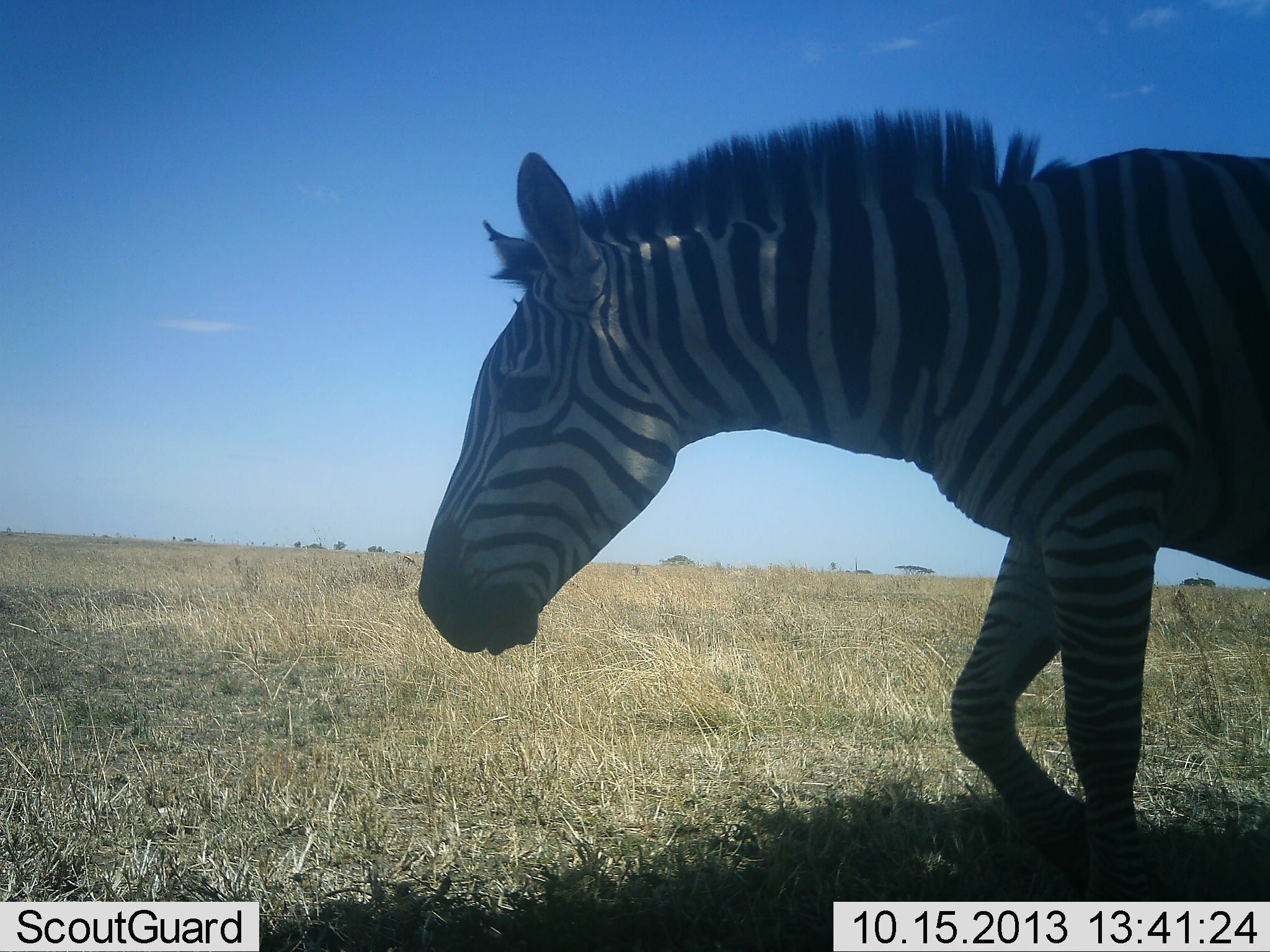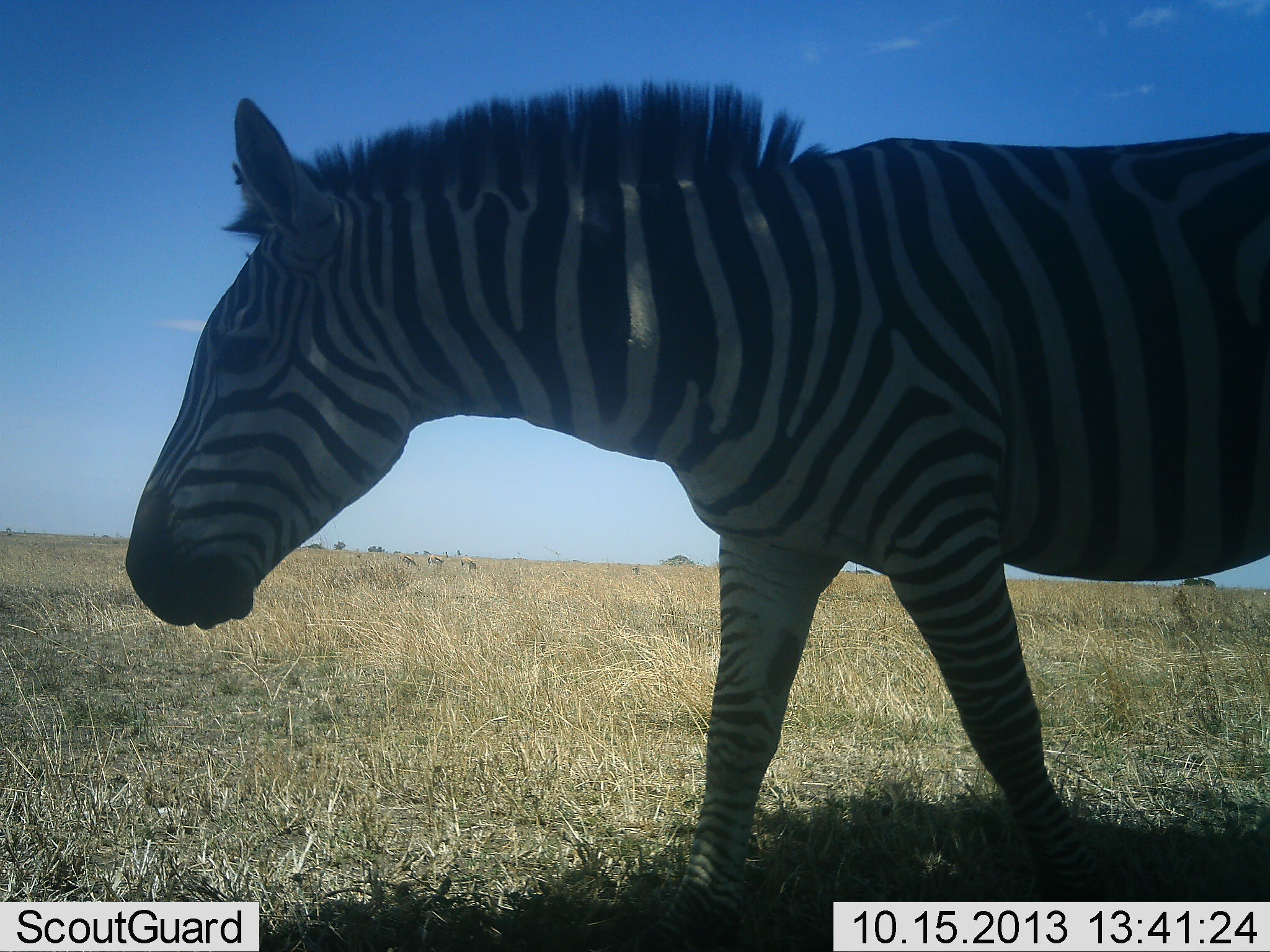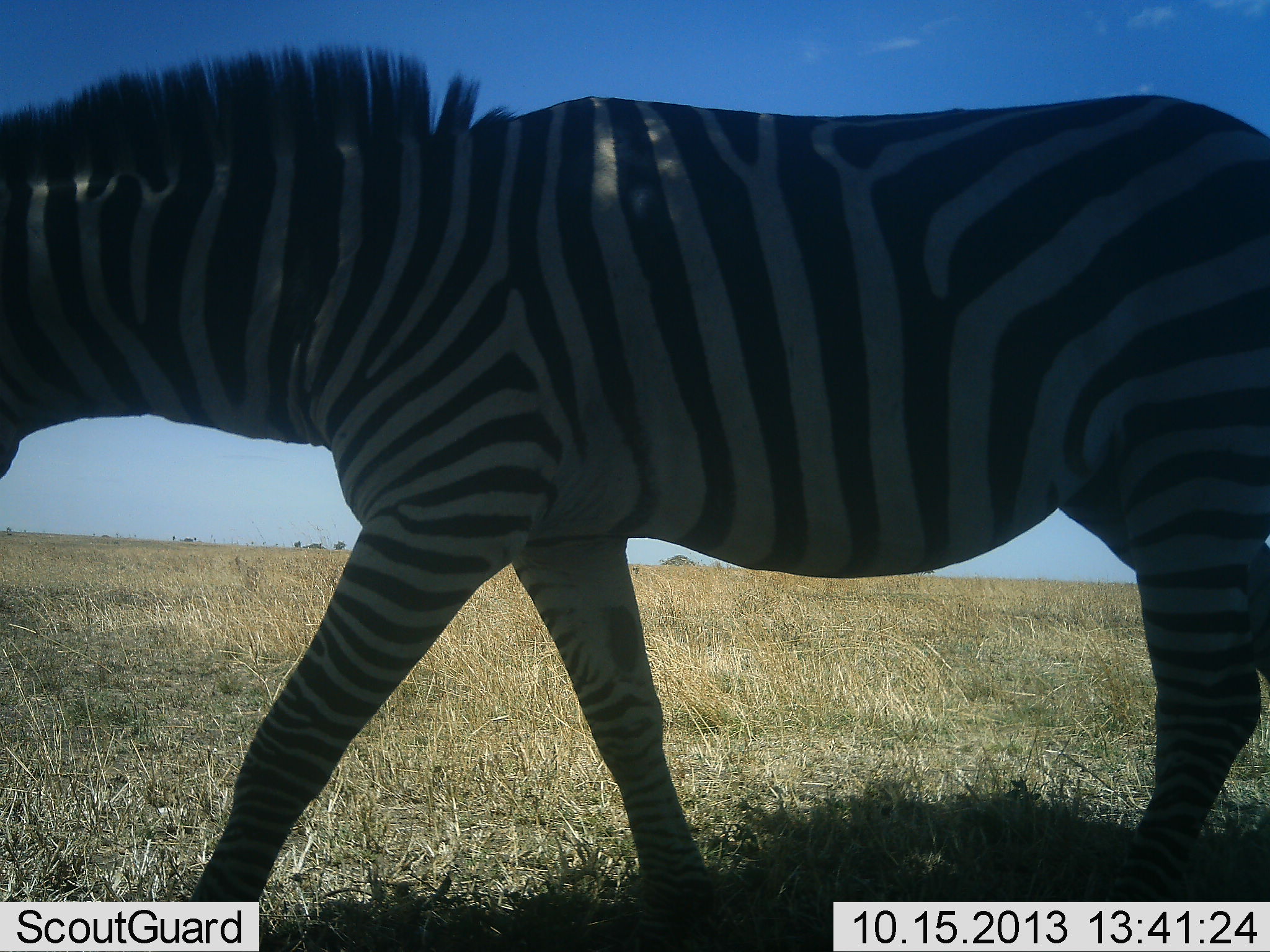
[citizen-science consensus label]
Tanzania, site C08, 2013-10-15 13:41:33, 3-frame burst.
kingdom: Animalia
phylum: Chordata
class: Mammalia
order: Perissodactyla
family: Equidae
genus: Equus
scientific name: Equus quagga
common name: plains zebra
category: zebra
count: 1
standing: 0%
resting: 0%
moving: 100%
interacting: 0%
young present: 0%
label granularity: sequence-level